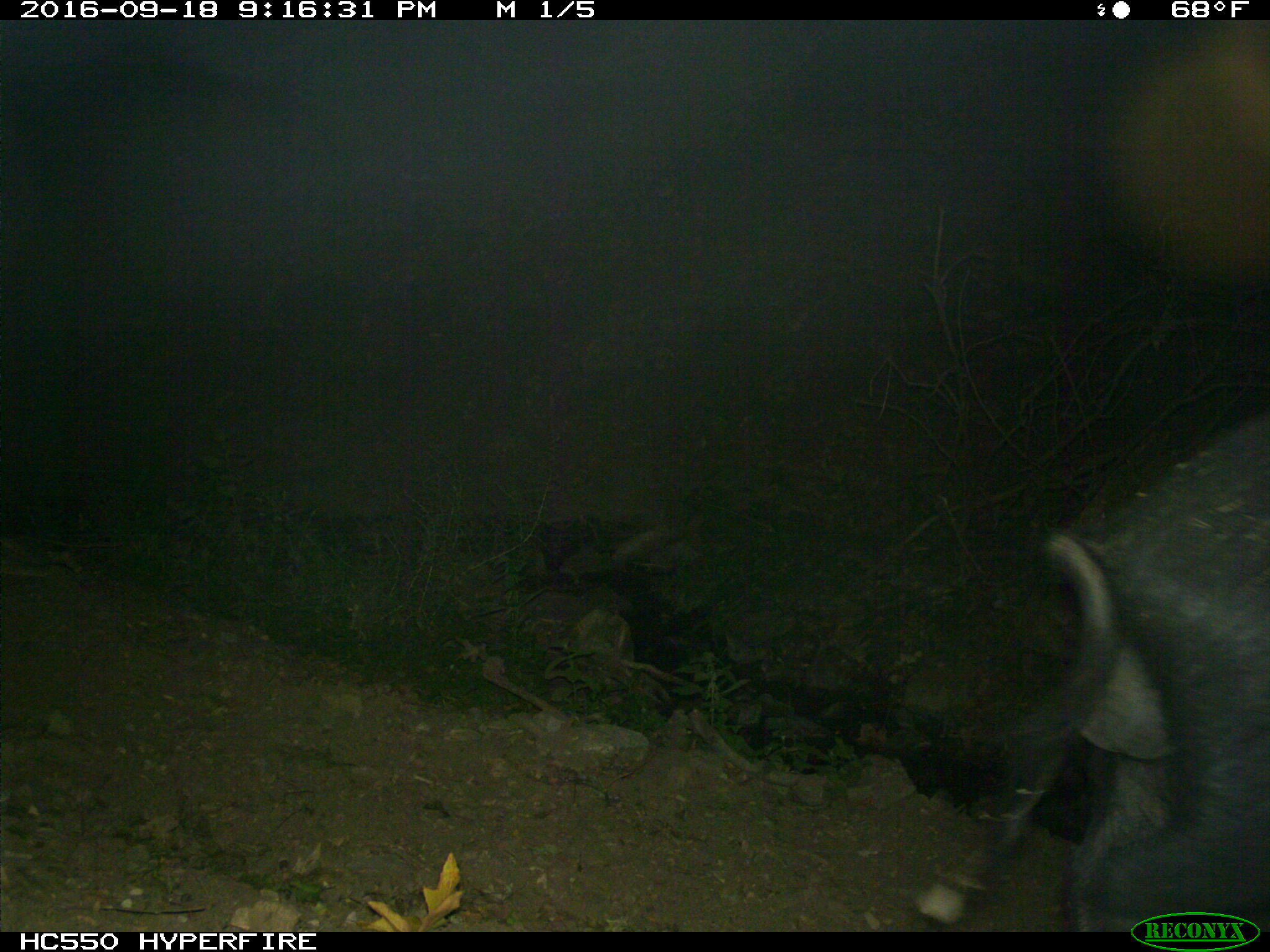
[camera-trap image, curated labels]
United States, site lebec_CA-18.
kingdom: Animalia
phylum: Chordata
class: Mammalia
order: Artiodactyla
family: Suidae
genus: Sus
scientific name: Sus scrofa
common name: wild boar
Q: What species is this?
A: Sus scrofa (wild boar).